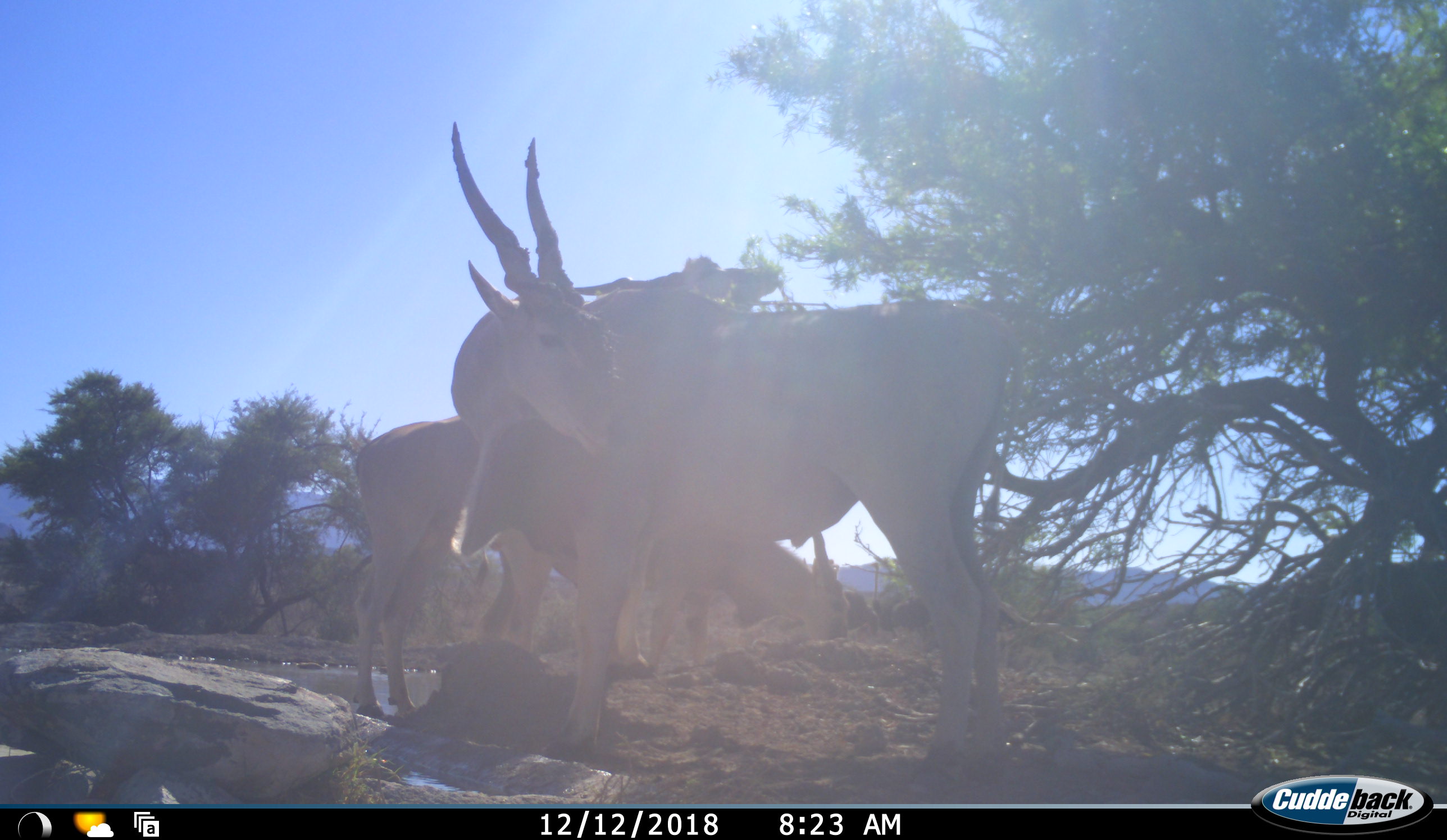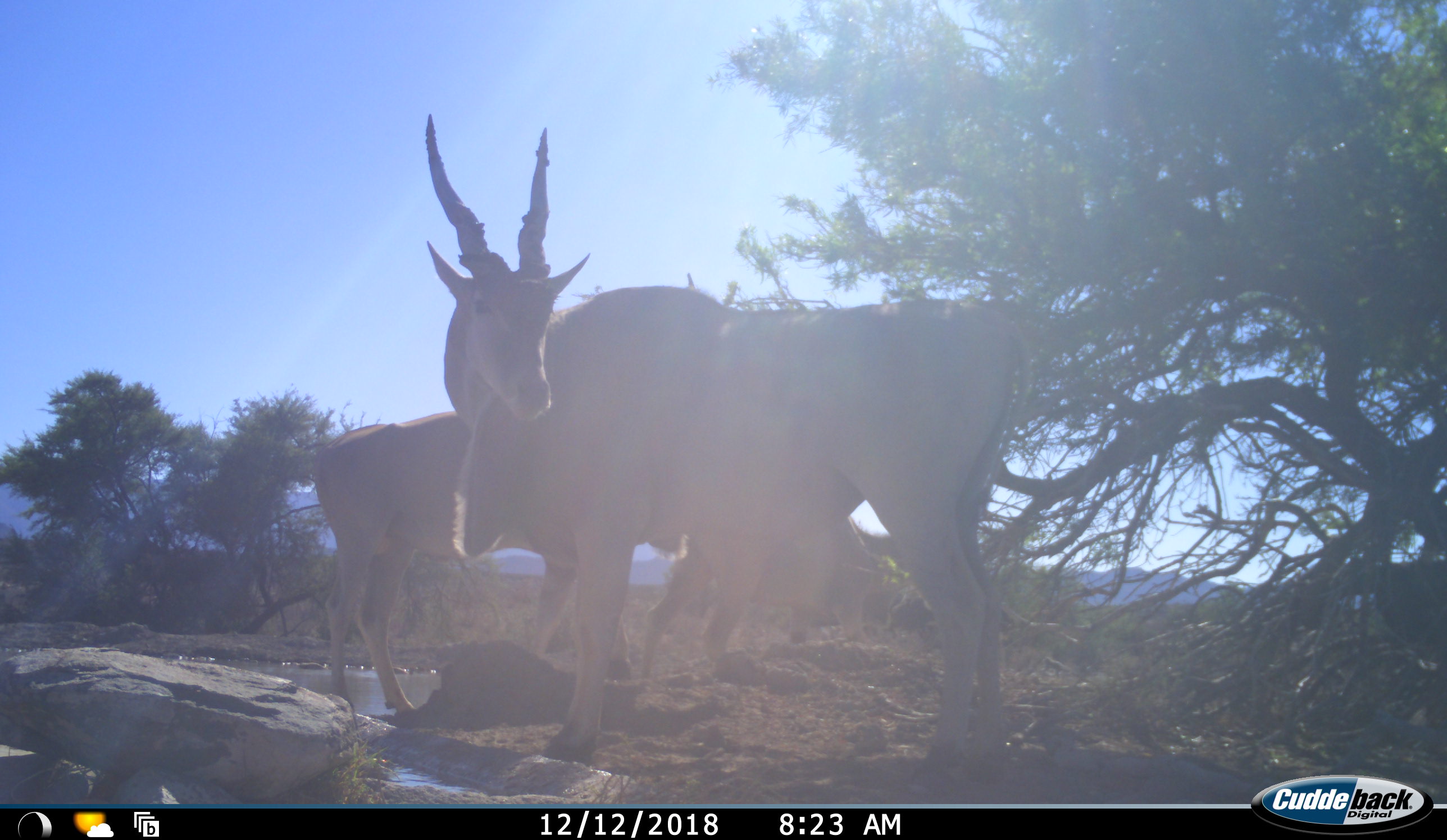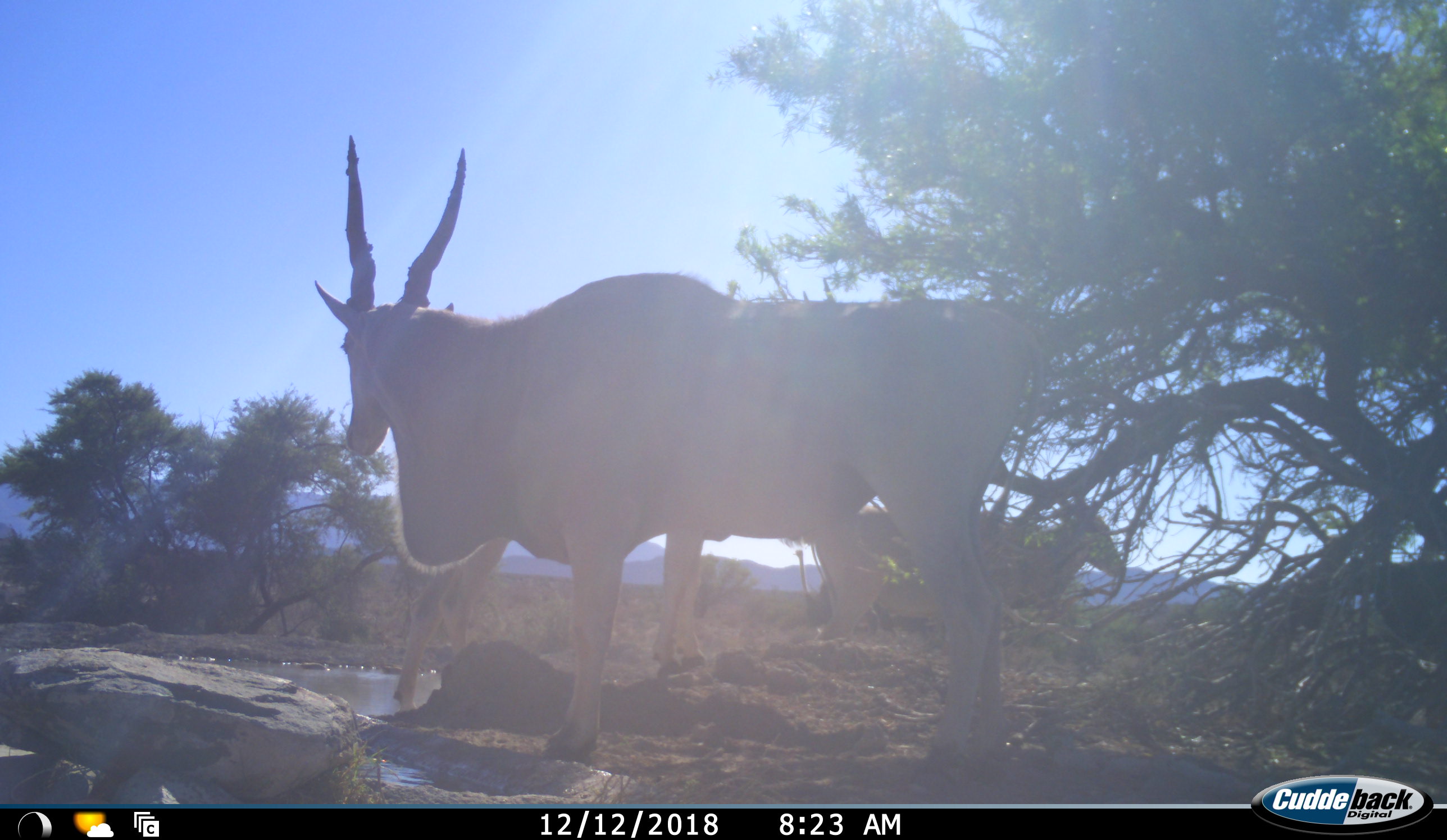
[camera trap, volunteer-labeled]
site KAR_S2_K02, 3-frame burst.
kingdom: Animalia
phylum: Chordata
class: Mammalia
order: Artiodactyla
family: Bovidae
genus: Tragelaphus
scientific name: Tragelaphus oryx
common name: eland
Eland (Tragelaphus oryx), count 3. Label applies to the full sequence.